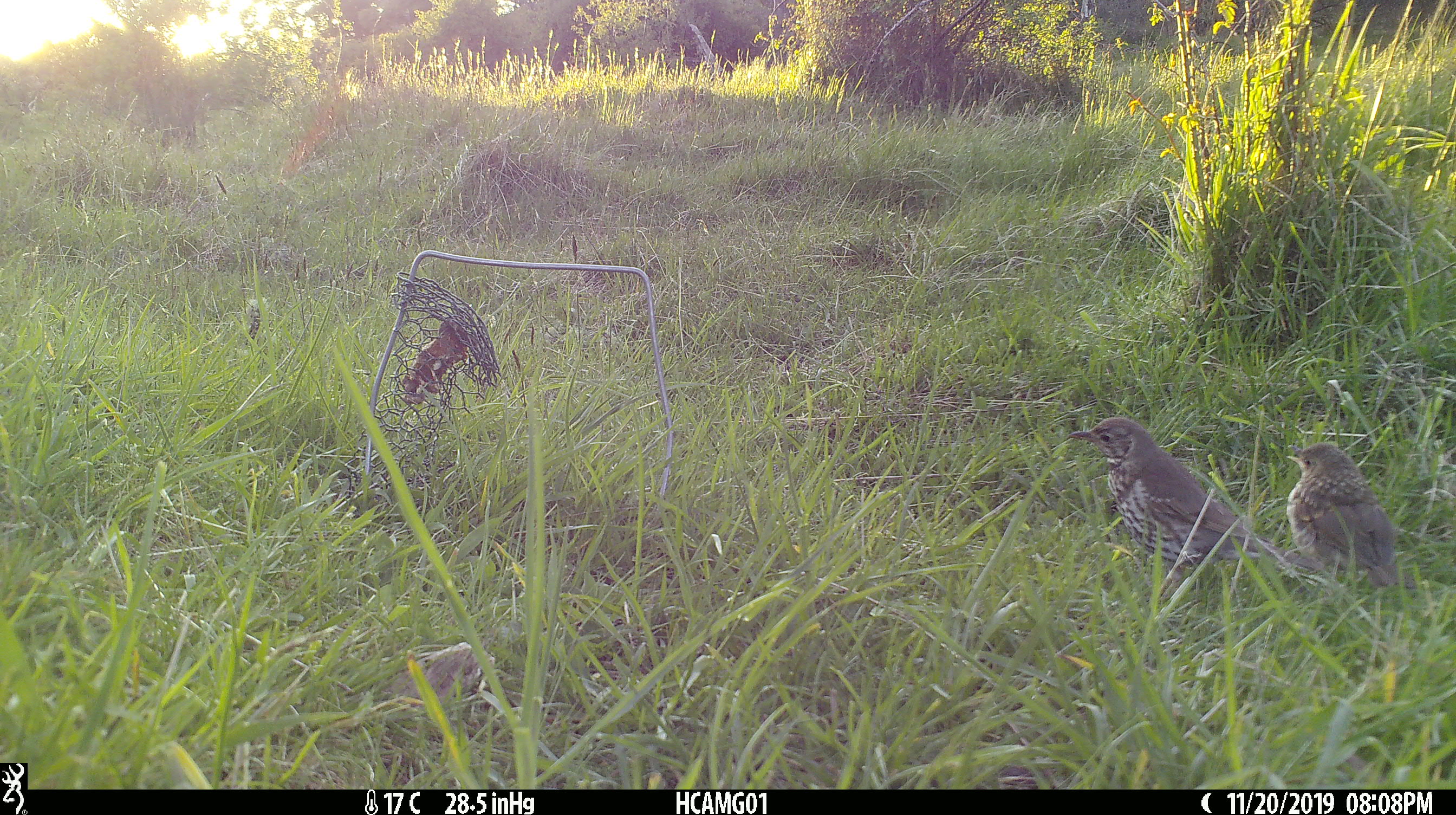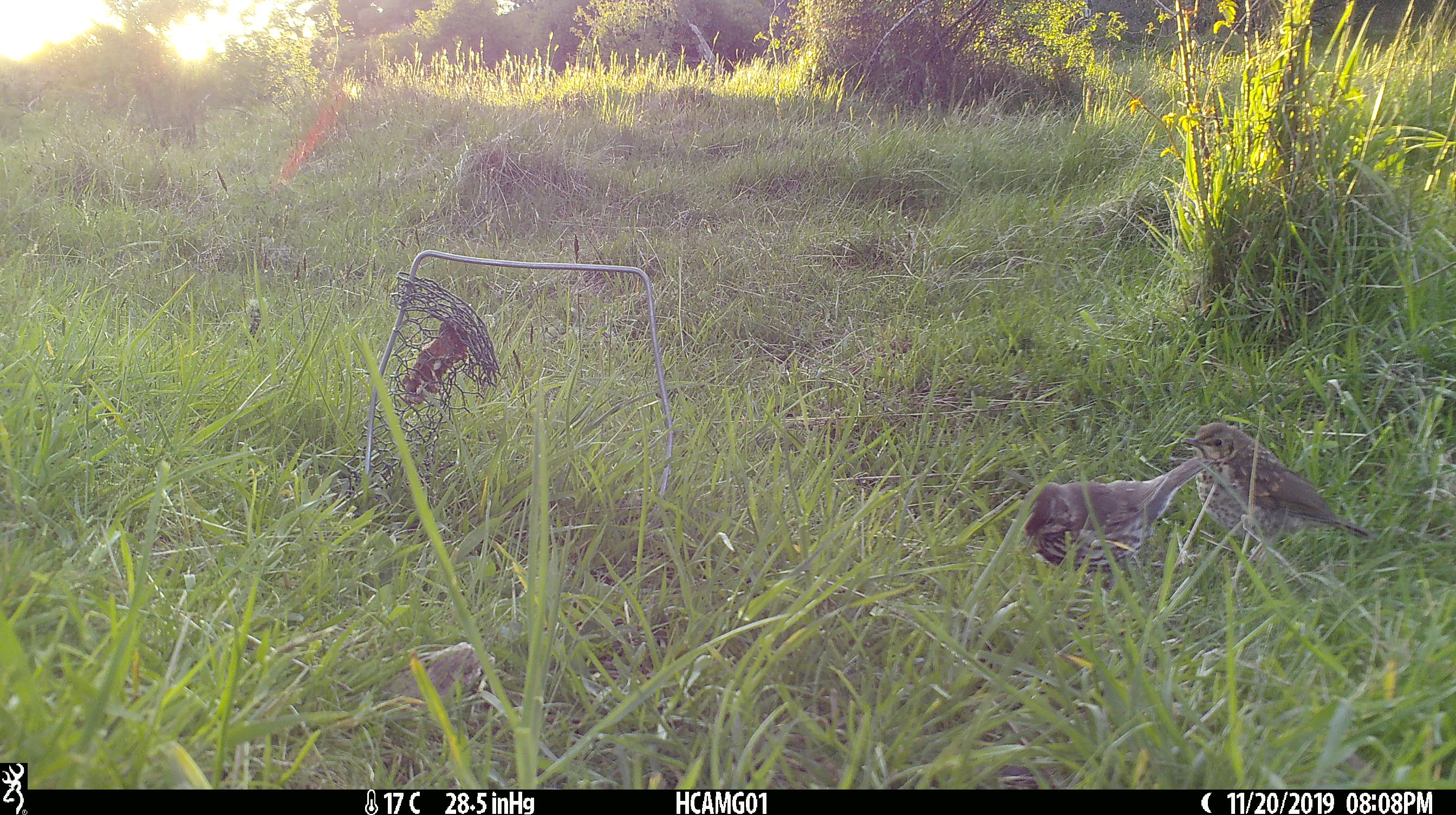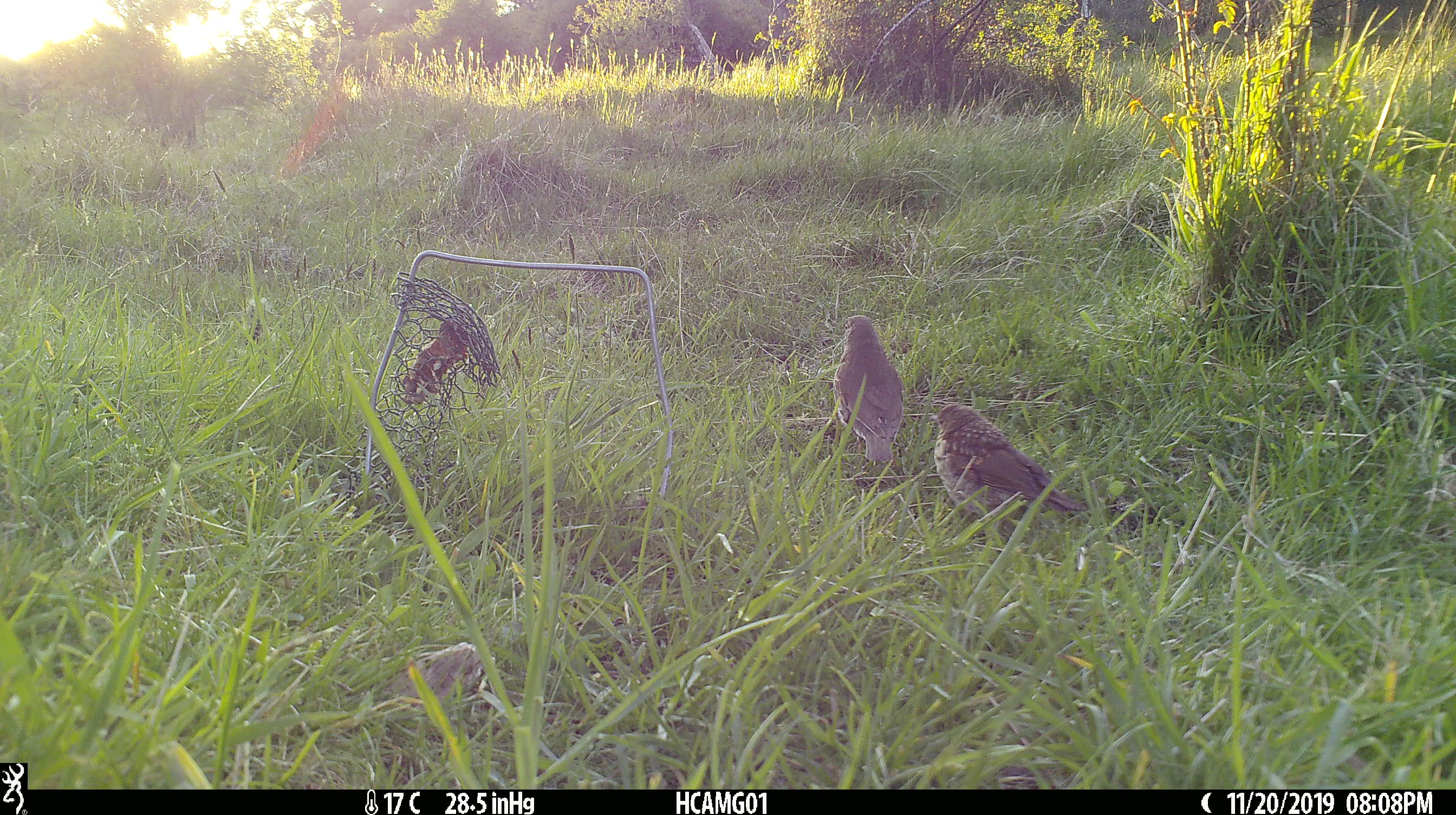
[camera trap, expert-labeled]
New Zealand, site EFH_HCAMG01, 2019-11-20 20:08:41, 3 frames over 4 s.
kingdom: Animalia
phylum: Chordata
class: Aves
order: Passeriformes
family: Turdidae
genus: Turdus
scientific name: Turdus philomelos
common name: song thrush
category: thrush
Thrush (song thrush) (Turdus philomelos).